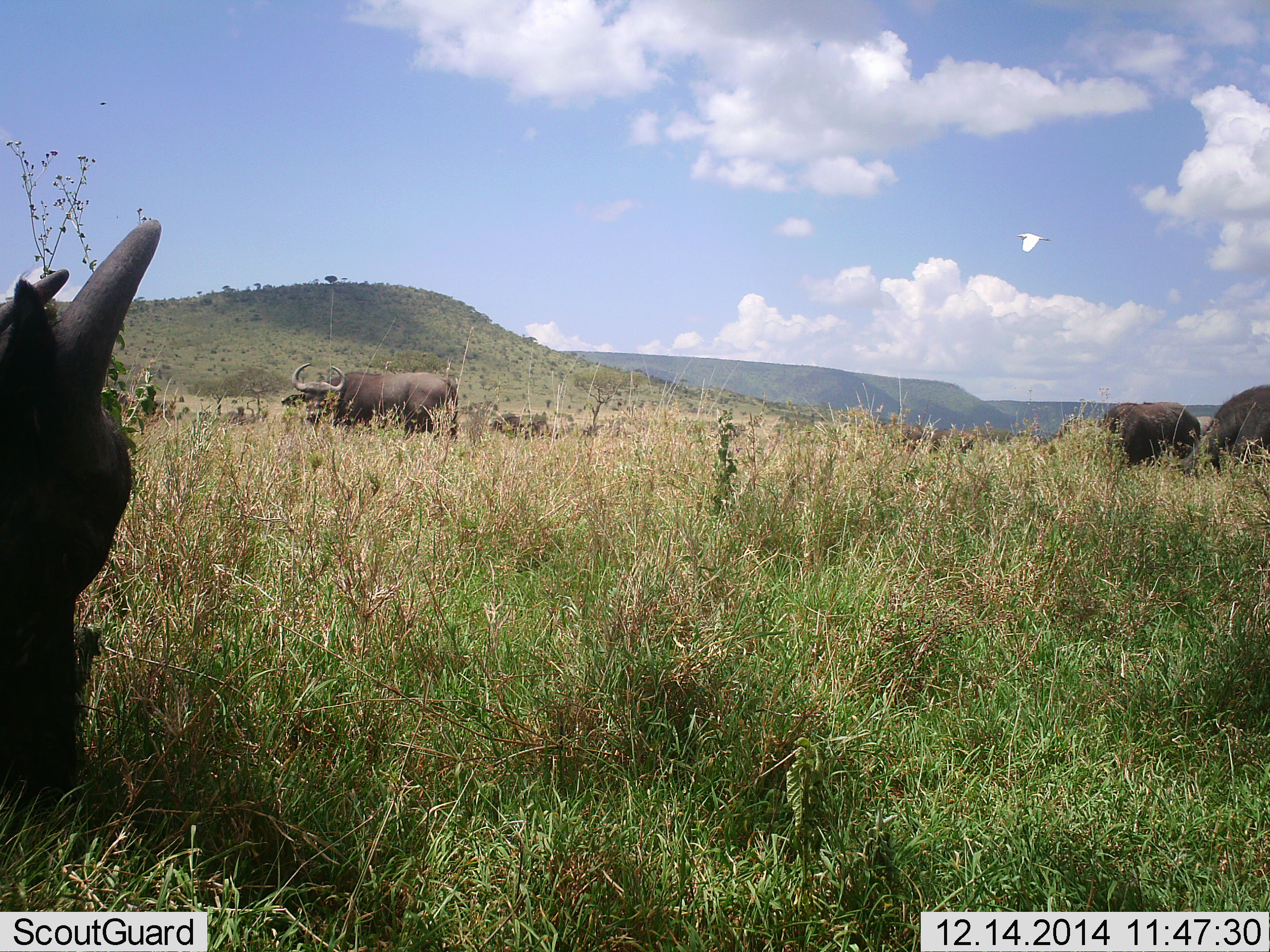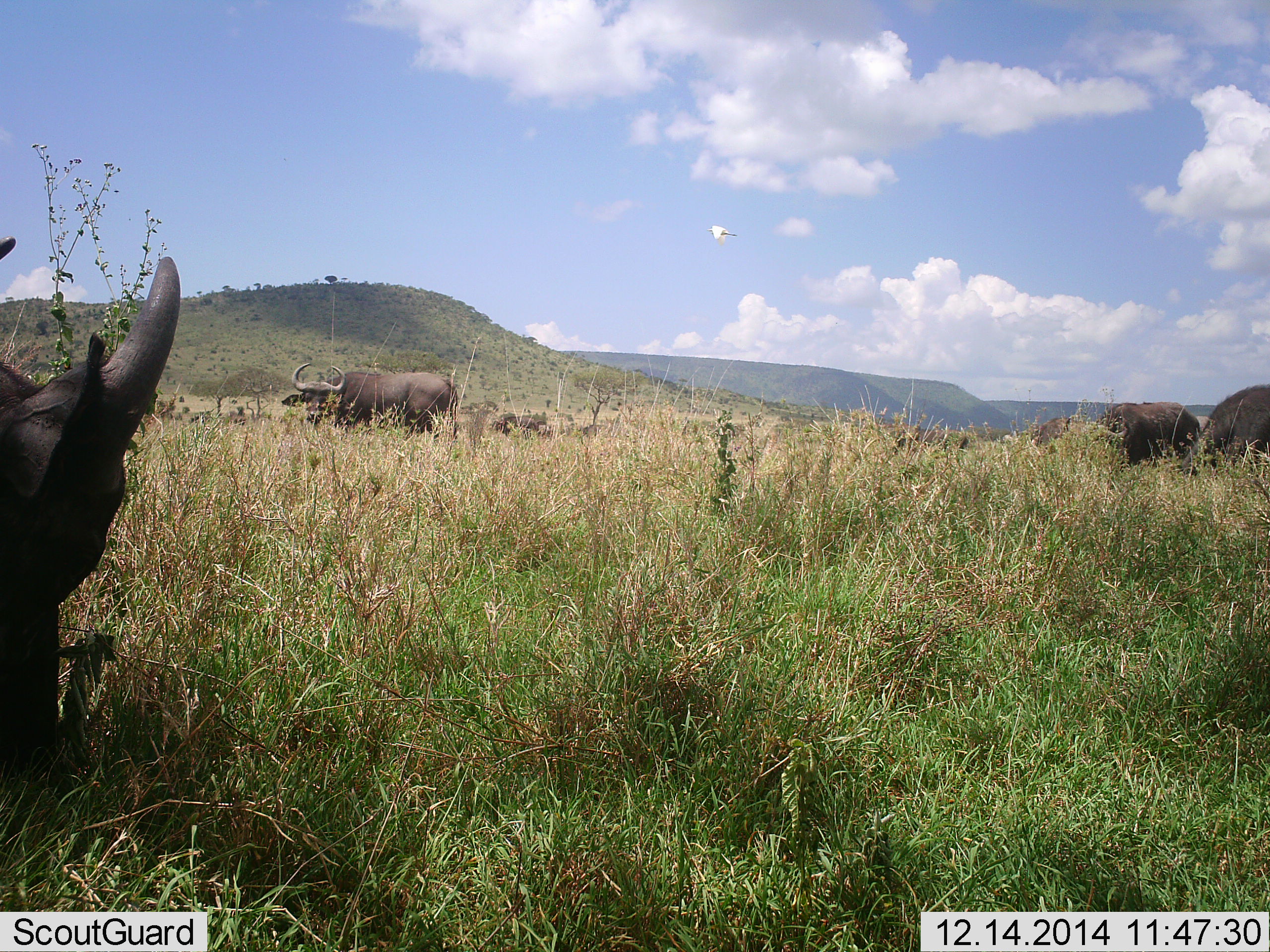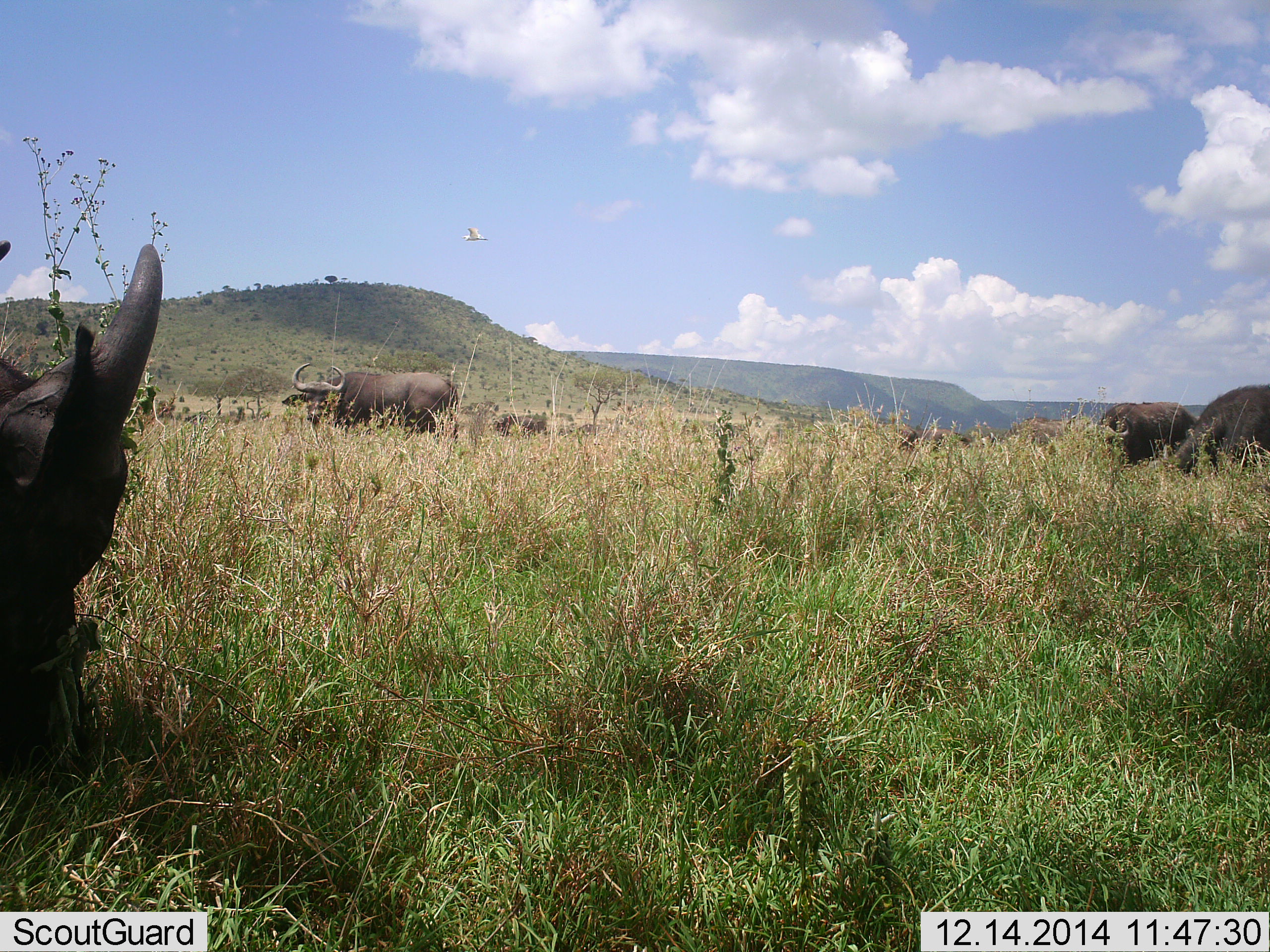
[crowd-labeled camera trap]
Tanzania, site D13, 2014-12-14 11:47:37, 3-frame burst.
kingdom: Animalia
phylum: Chordata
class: Mammalia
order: Artiodactyla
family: Bovidae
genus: Syncerus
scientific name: Syncerus caffer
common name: cape buffalo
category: buffalo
Buffalo (cape buffalo) (Syncerus caffer), count 6. Behavior (volunteer vote fractions): standing 79%, resting 14%, moving 21%, interacting 14%. Young present (vote fraction): 0%. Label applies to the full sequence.